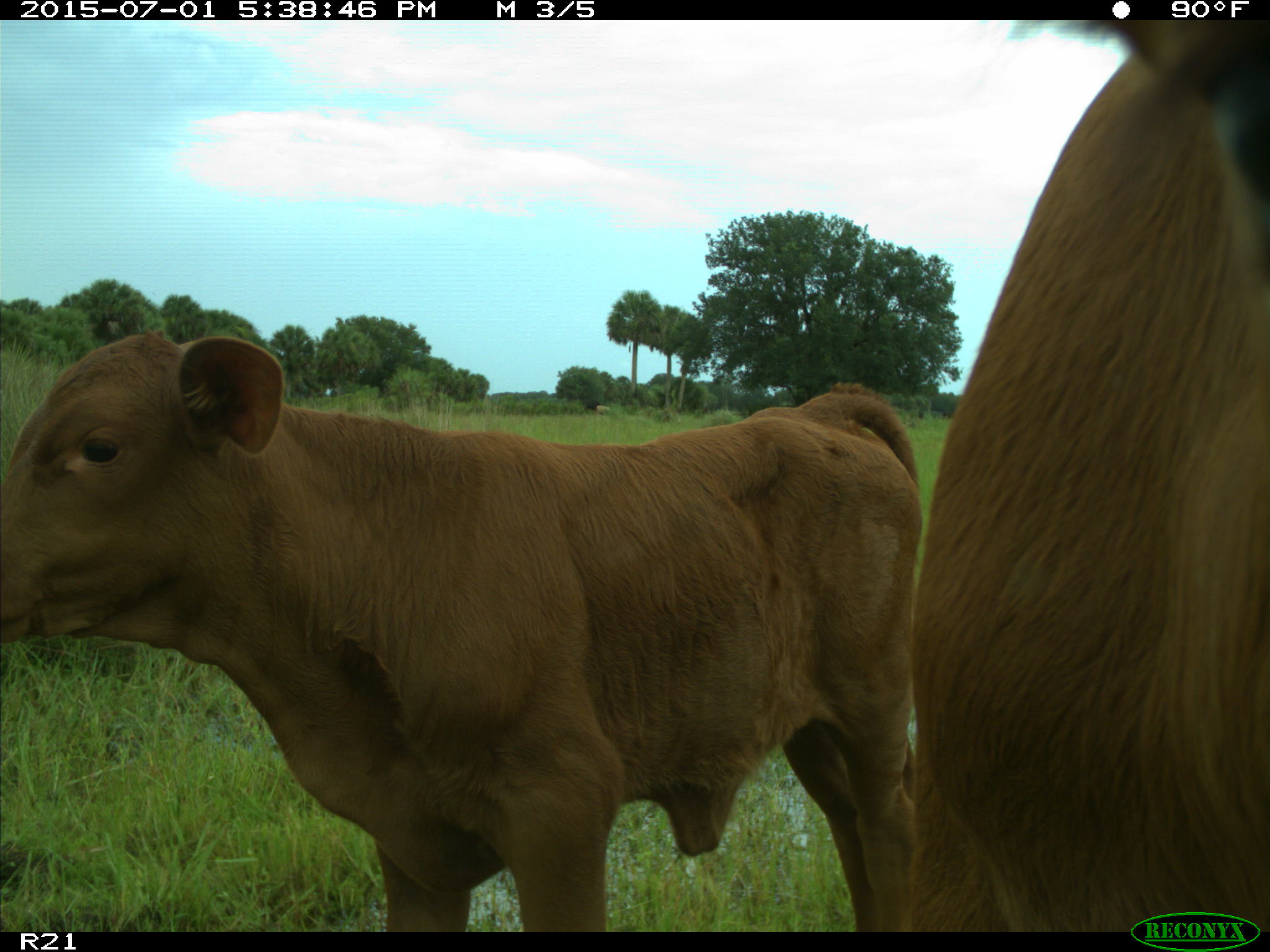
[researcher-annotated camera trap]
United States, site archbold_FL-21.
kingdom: Animalia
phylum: Chordata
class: Mammalia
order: Artiodactyla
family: Bovidae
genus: Bos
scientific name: Bos taurus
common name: domestic cow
Bos taurus (domestic cow).